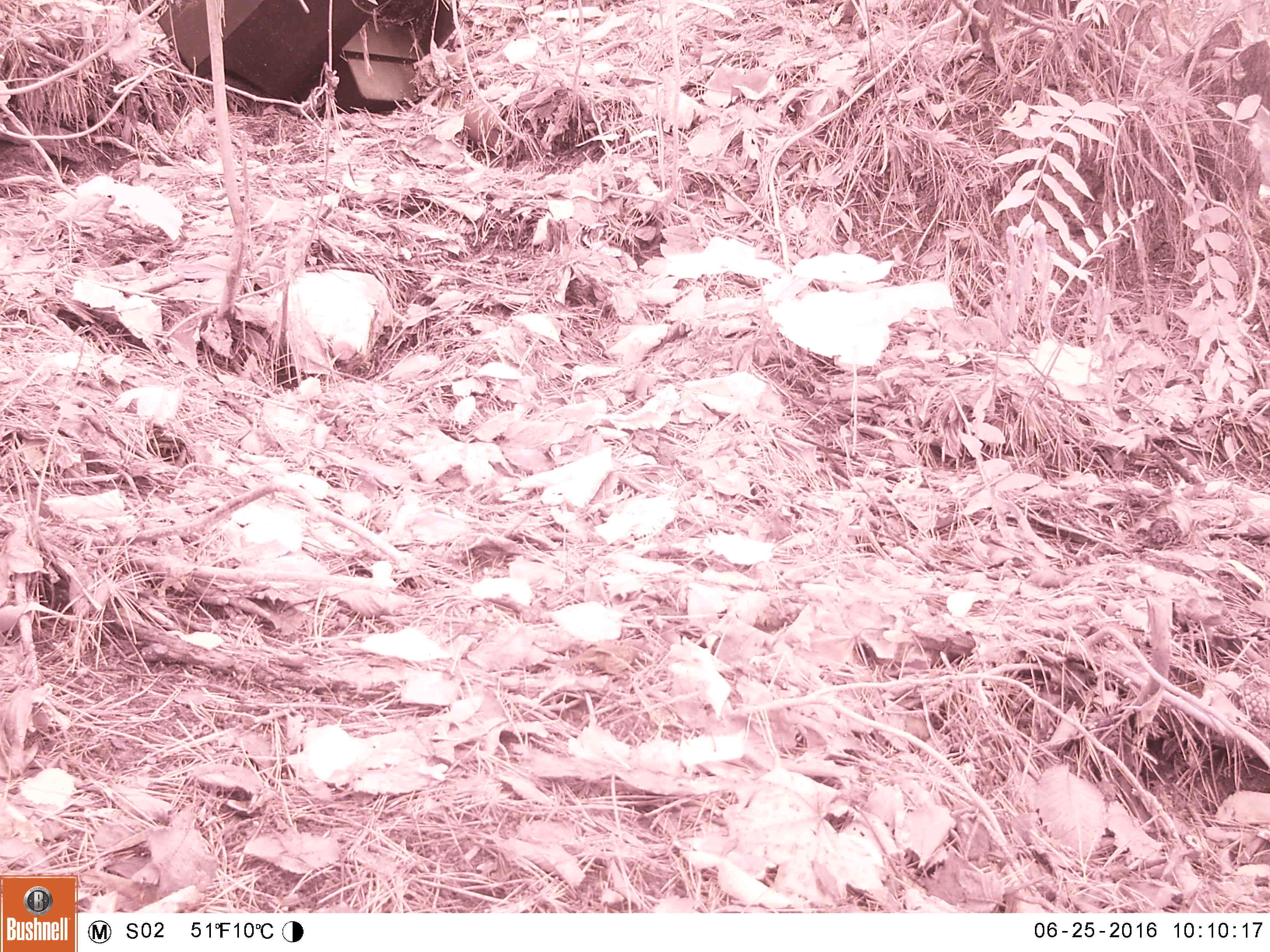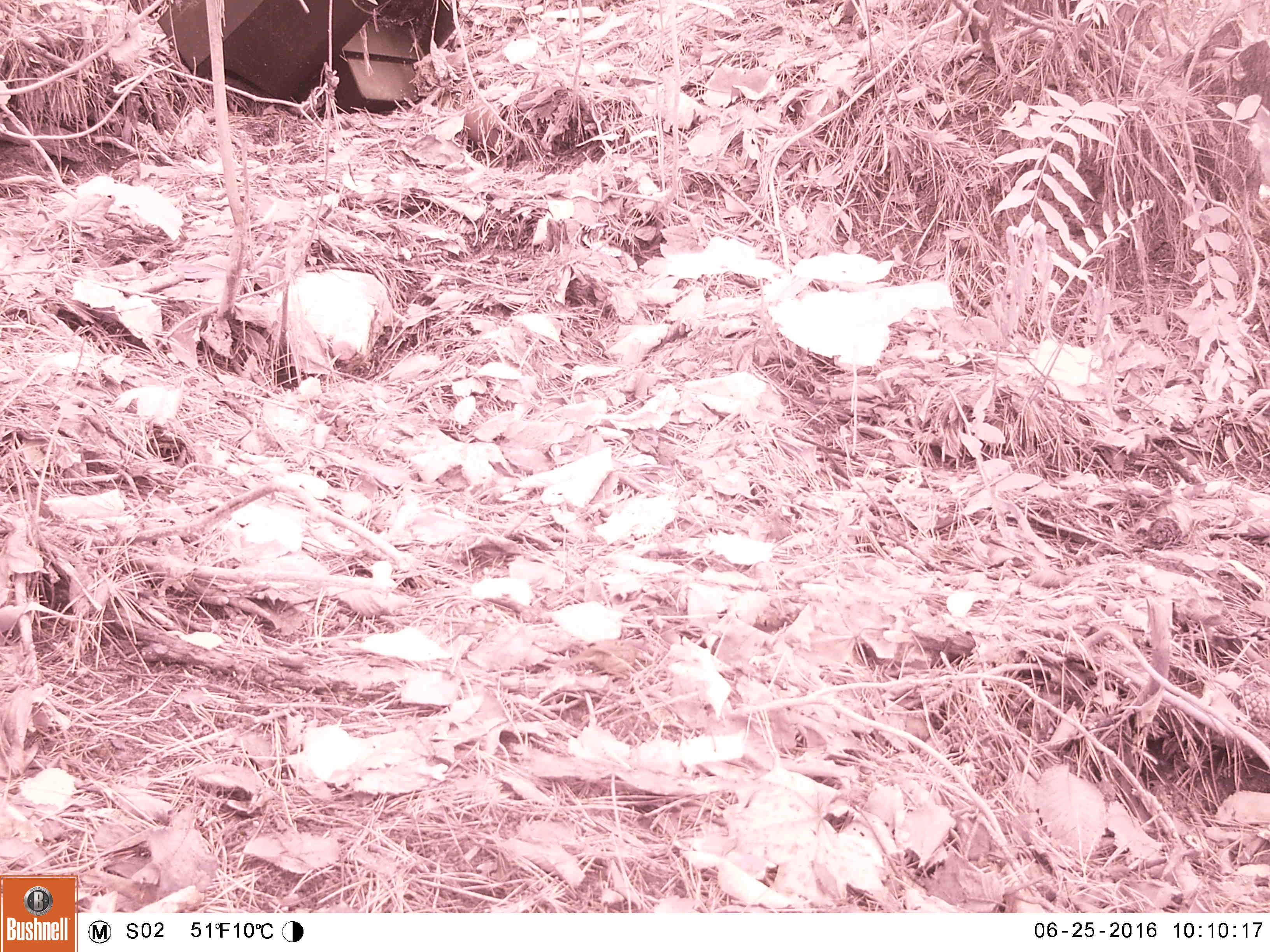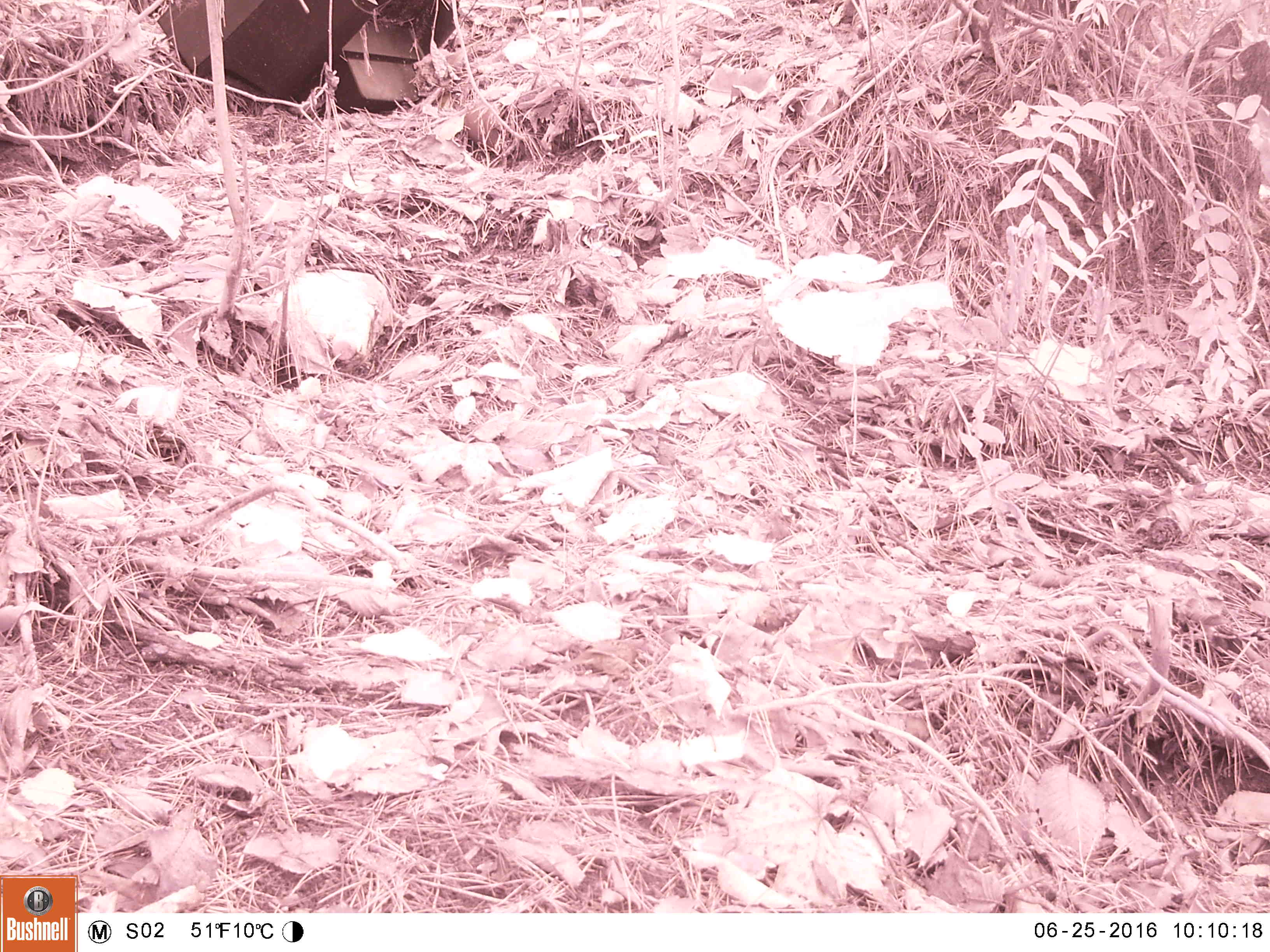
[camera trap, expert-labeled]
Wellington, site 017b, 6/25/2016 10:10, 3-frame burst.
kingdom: Animalia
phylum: Chordata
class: Aves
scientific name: Aves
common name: bird